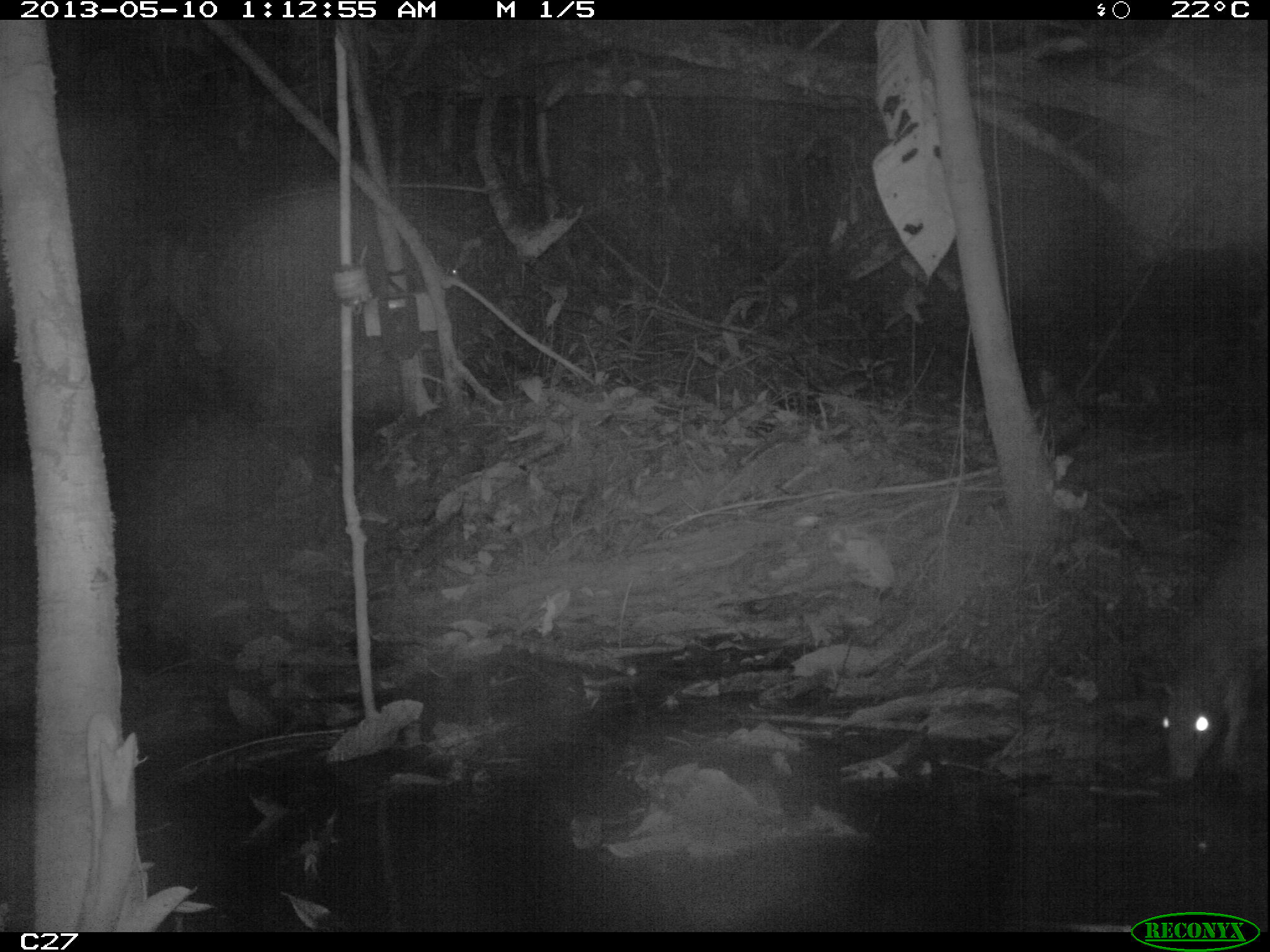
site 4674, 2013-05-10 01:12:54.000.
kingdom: Animalia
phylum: Chordata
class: Mammalia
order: Rodentia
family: Cuniculidae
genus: Cuniculus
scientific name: Cuniculus paca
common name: spotted paca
Cuniculus paca (spotted paca), count 1, age adult.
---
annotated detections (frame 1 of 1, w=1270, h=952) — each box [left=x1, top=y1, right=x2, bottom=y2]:
cuniculus paca: [left=1160, top=515, right=1268, bottom=780]